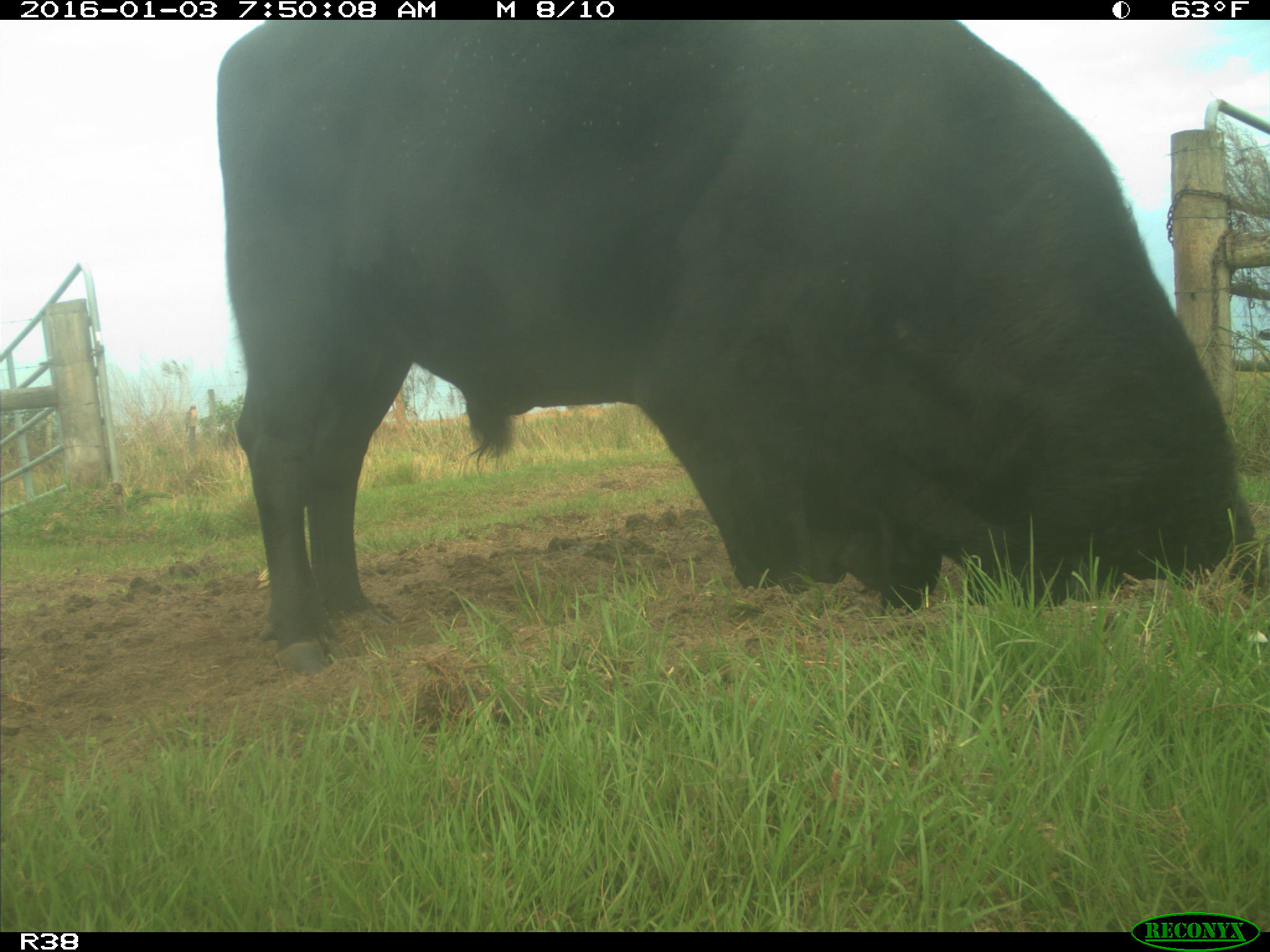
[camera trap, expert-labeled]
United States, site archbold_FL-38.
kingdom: Animalia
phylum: Chordata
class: Mammalia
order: Artiodactyla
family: Bovidae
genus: Bos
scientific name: Bos taurus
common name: domestic cow